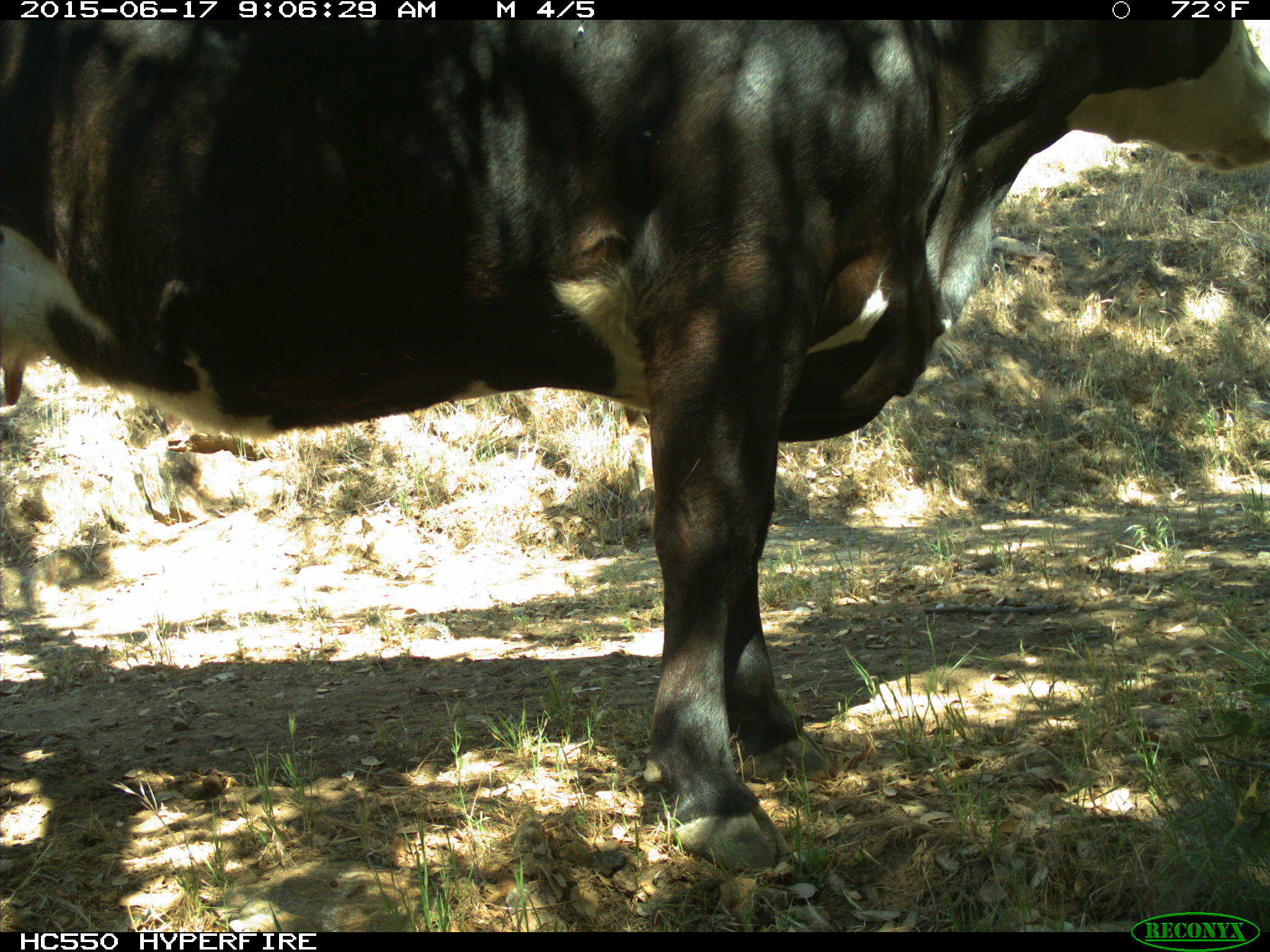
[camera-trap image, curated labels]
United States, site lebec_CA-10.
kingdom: Animalia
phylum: Chordata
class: Mammalia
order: Artiodactyla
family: Bovidae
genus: Bos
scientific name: Bos taurus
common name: domestic cow